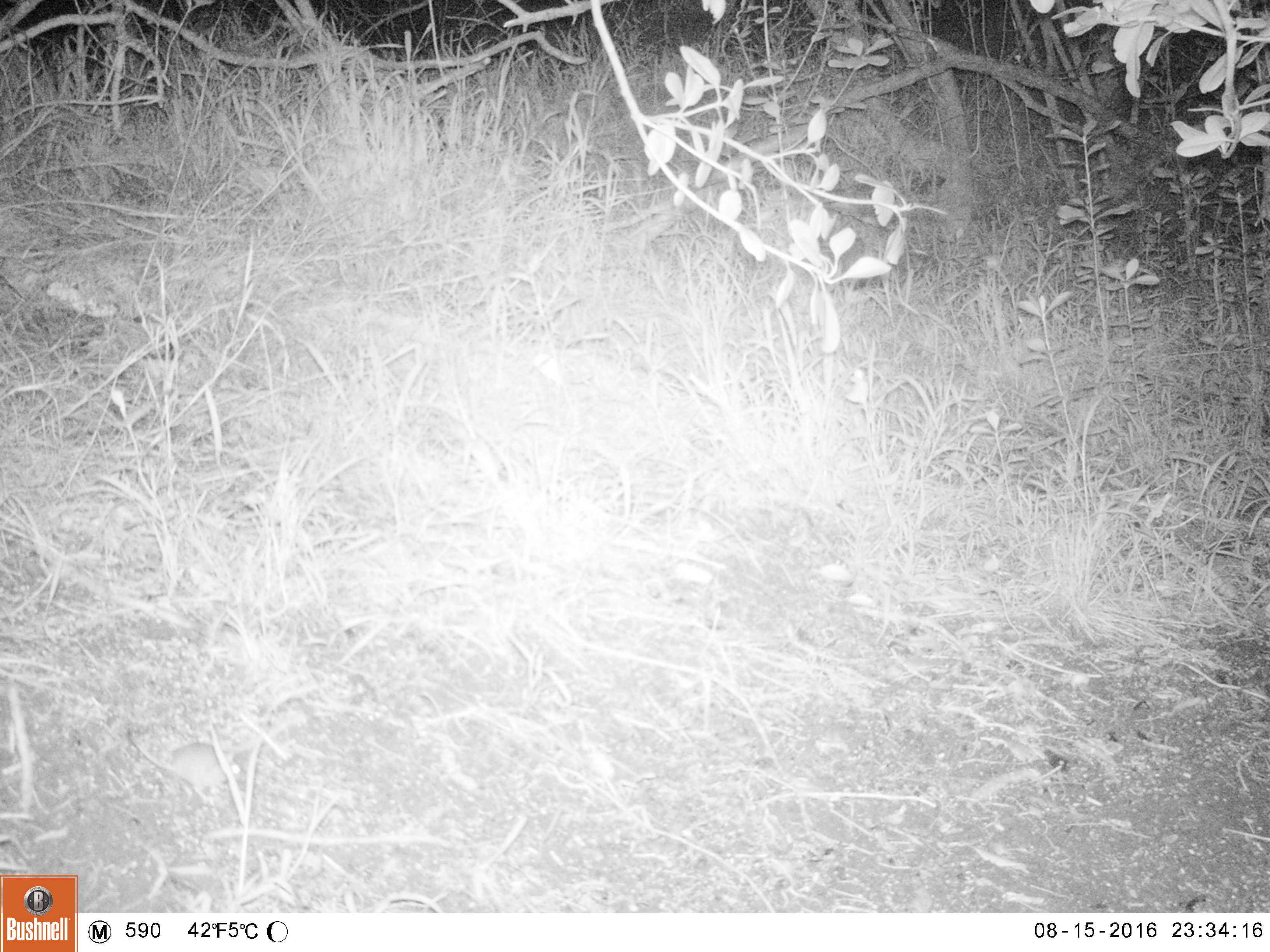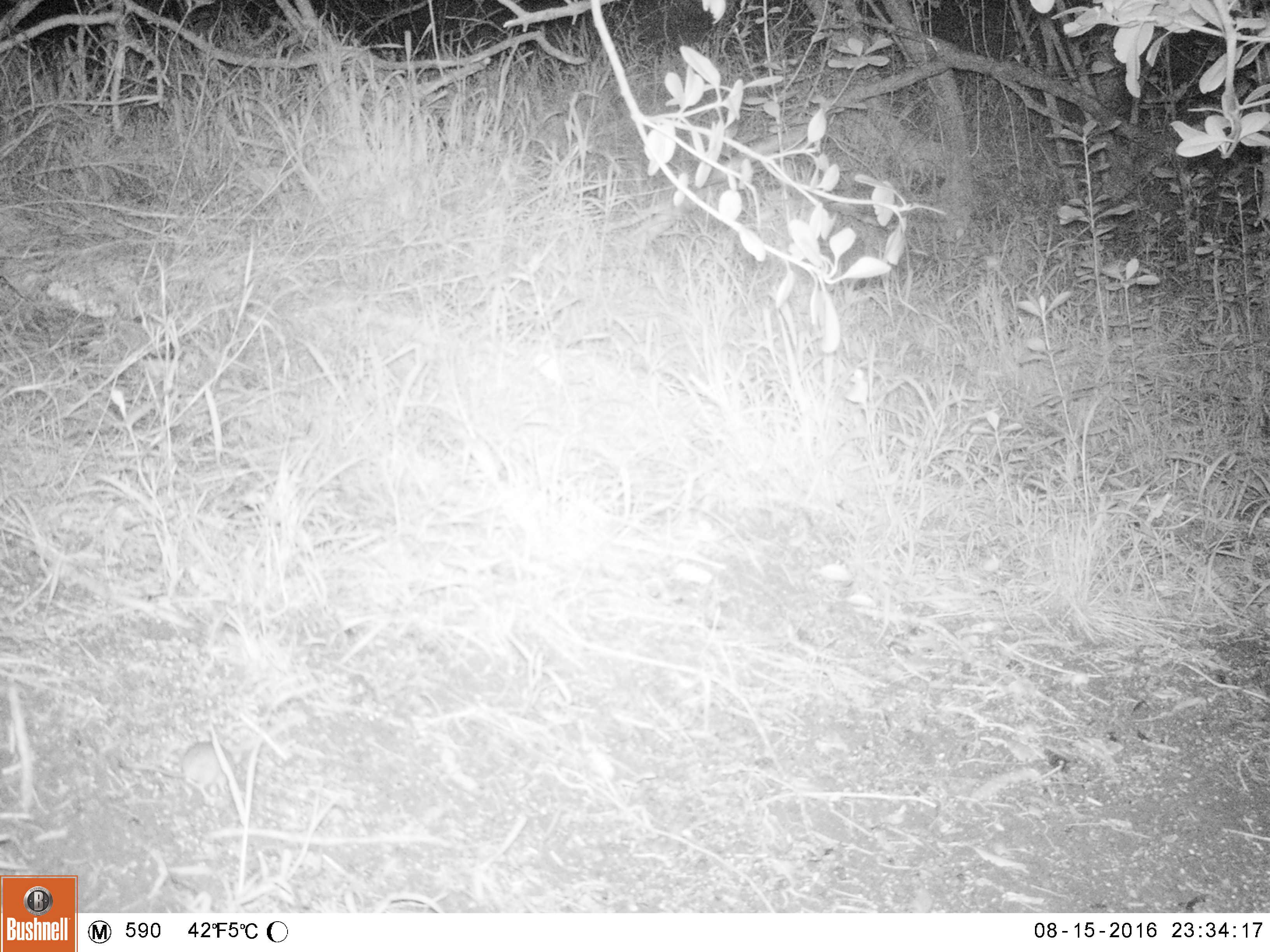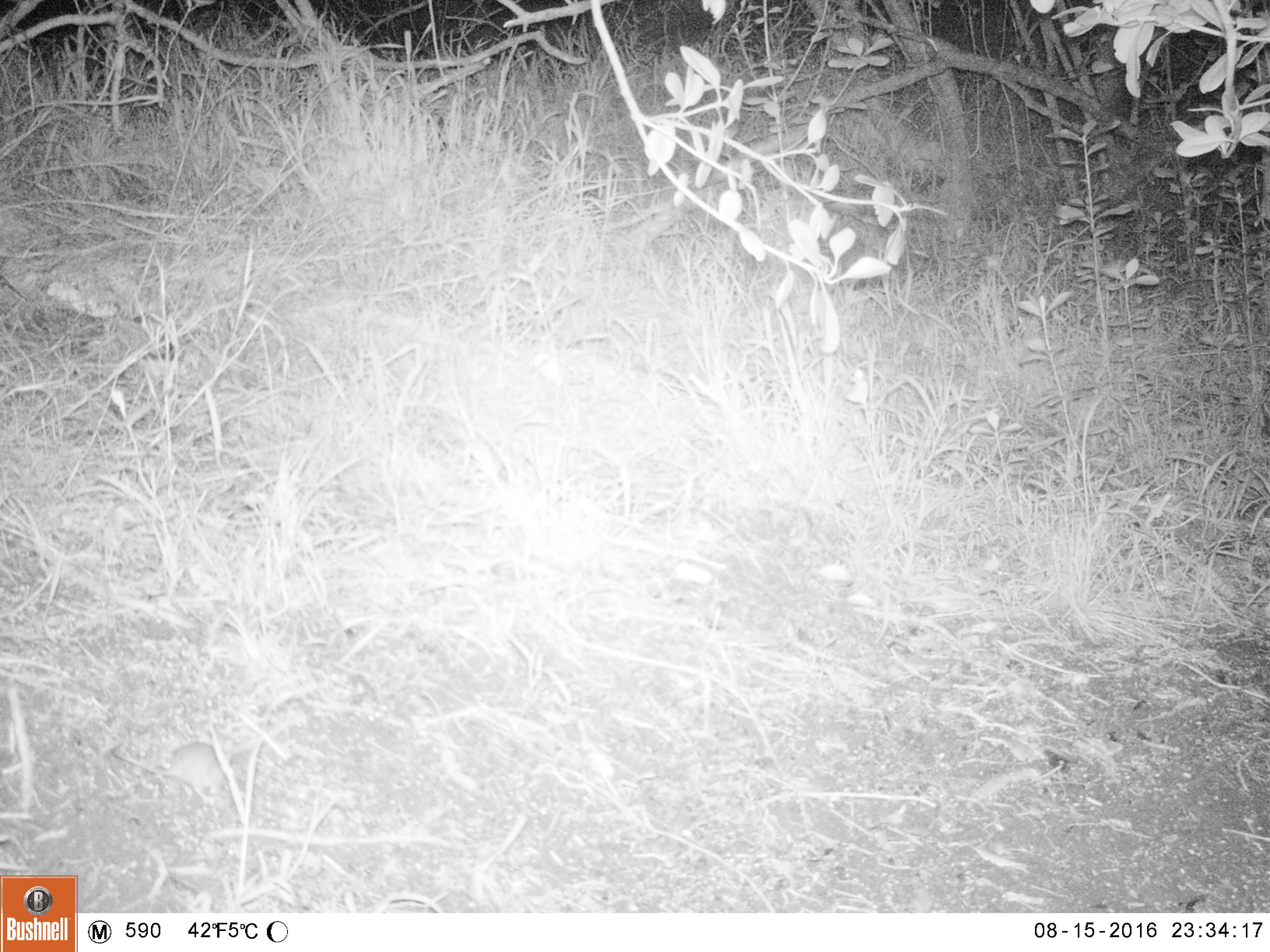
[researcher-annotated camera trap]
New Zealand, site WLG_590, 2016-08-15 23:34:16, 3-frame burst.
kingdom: Animalia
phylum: Chordata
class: Mammalia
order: Rodentia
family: Muridae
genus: Mus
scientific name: Mus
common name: mouse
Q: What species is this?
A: Mouse (Mus).